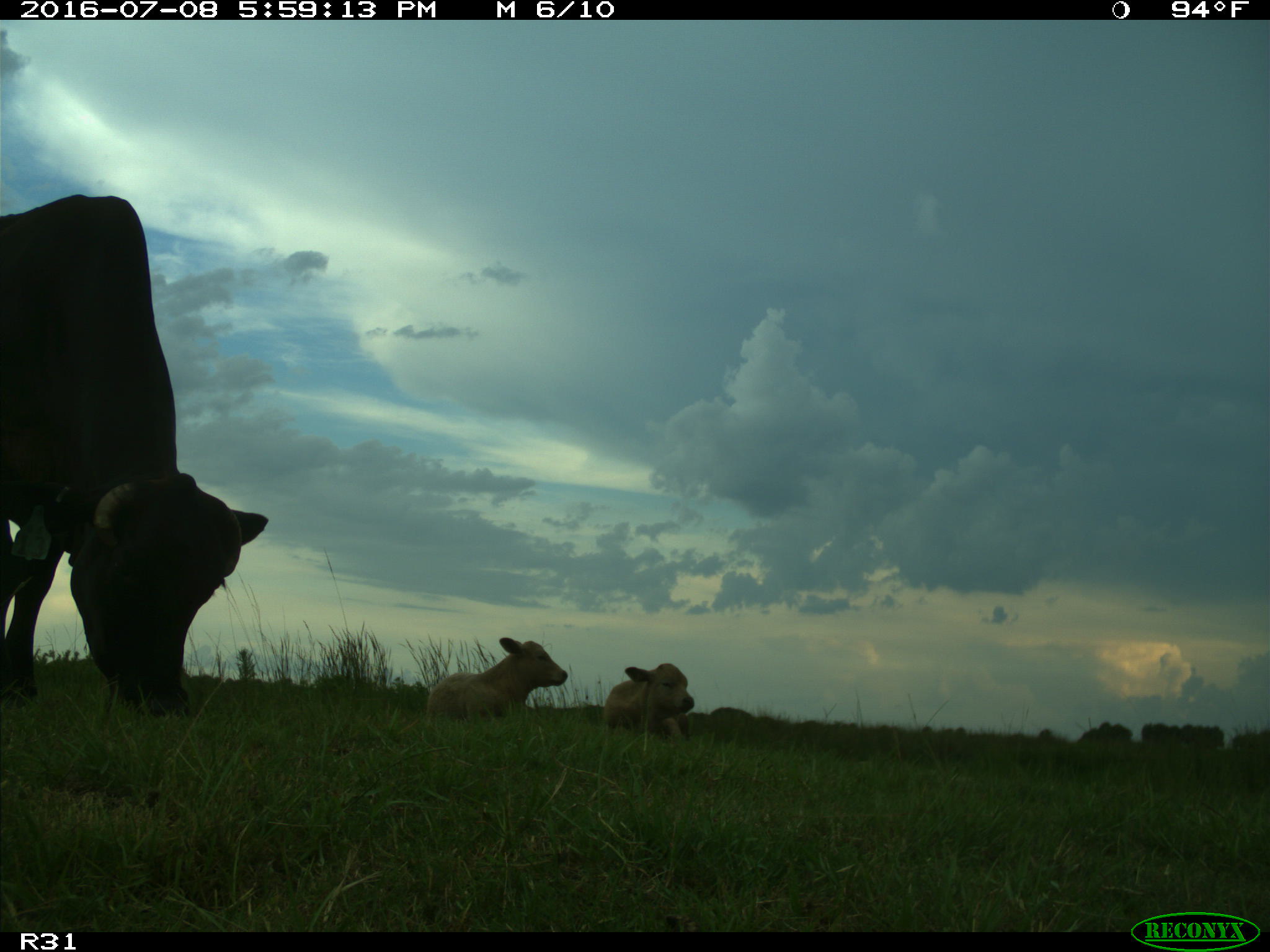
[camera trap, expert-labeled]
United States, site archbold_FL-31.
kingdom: Animalia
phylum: Chordata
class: Mammalia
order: Artiodactyla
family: Bovidae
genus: Bos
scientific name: Bos taurus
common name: domestic cow